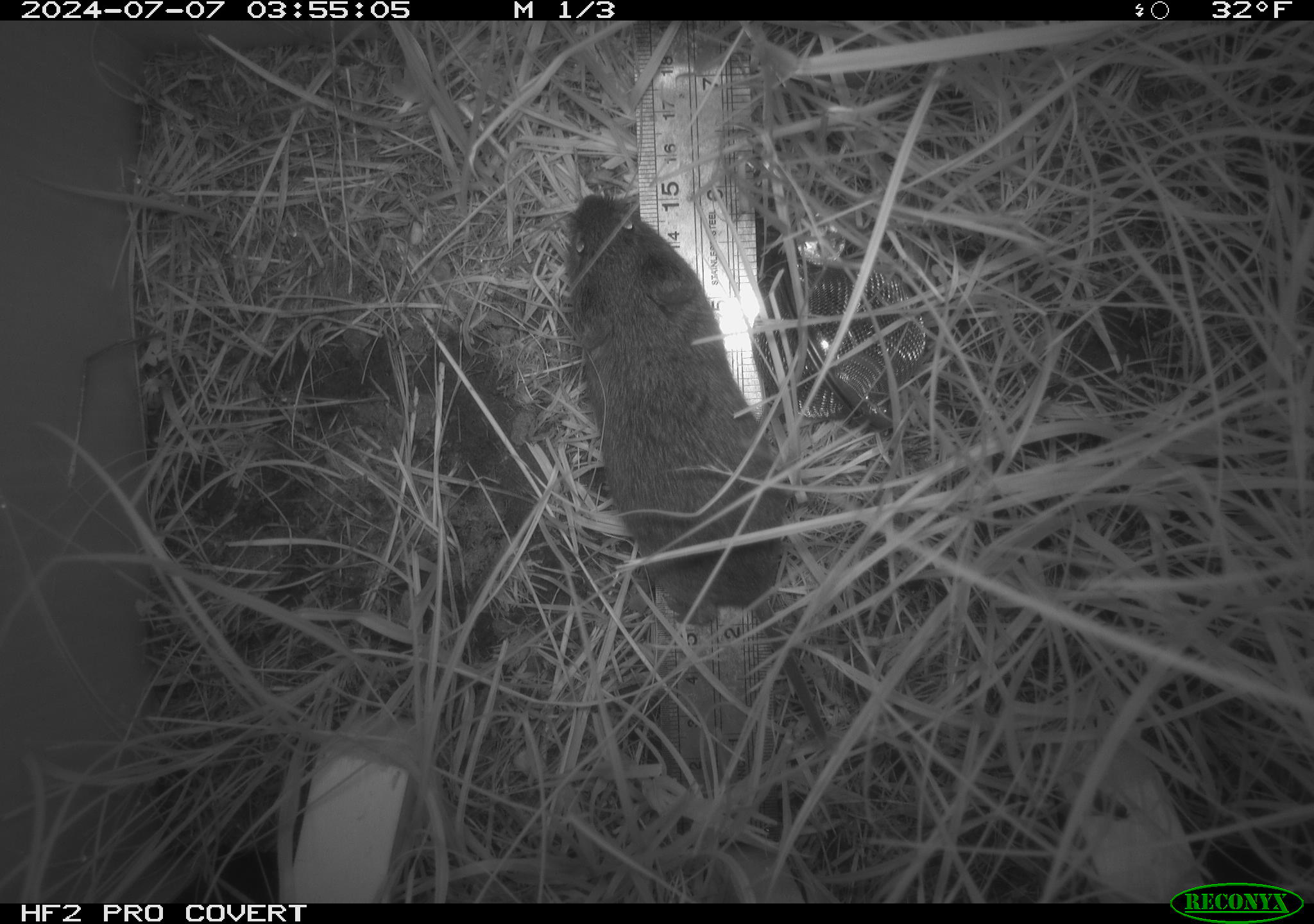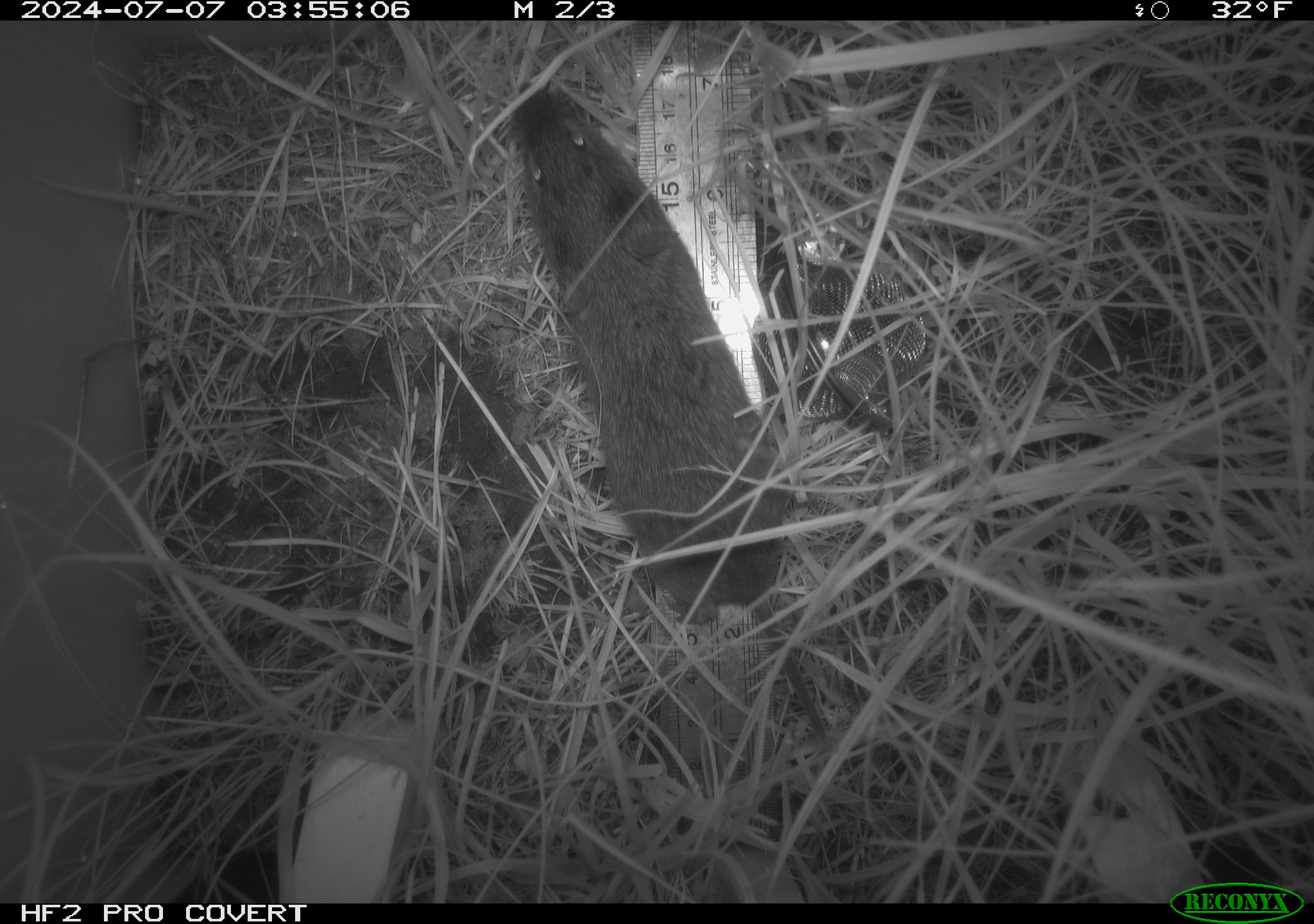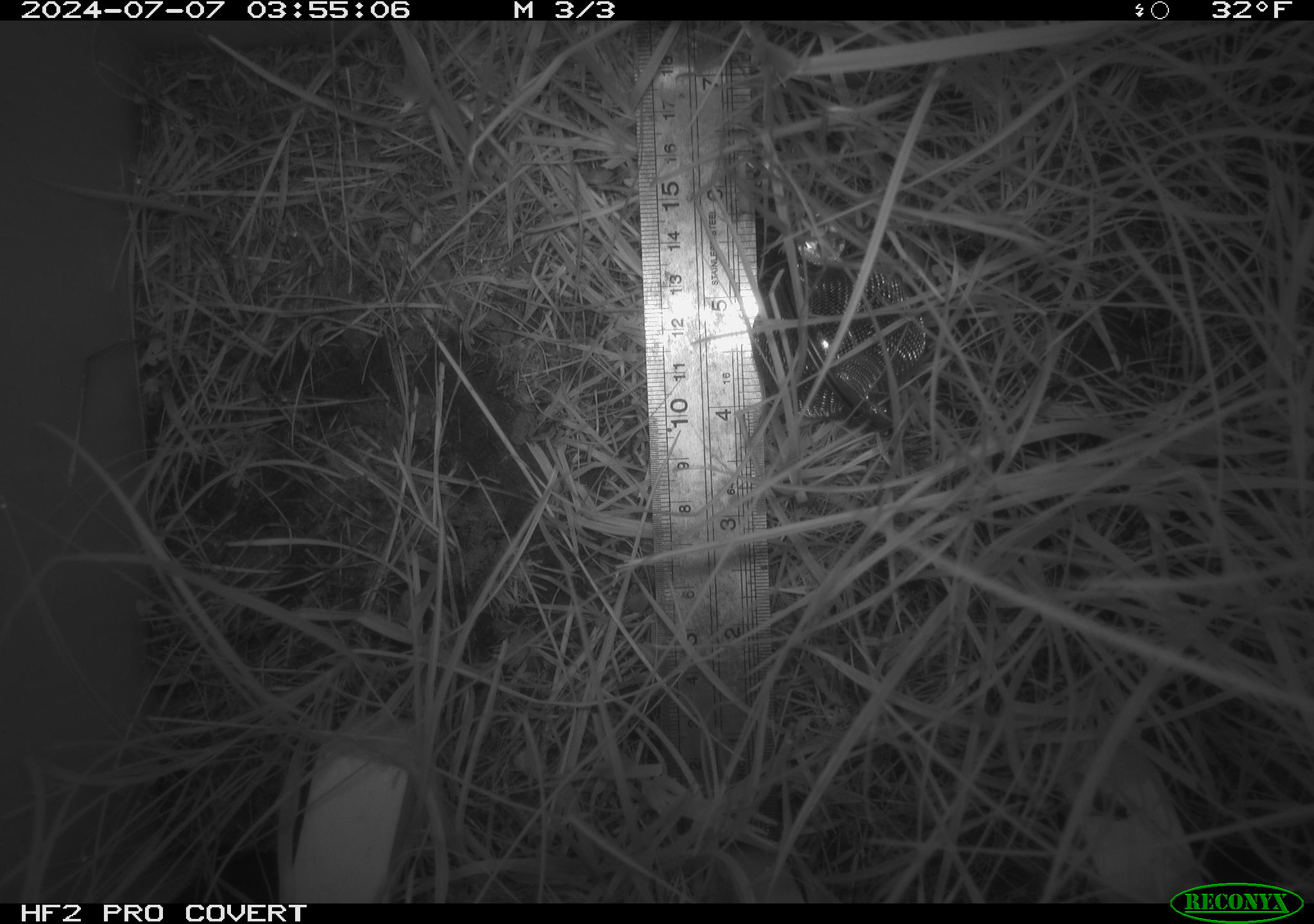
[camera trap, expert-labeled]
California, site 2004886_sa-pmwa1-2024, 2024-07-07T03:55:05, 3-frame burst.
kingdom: Animalia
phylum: Chordata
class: Mammalia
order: Rodentia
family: Cricetidae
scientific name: Arvicolinae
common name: voles, lemmings, and muskrats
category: arvicolinae subfamily